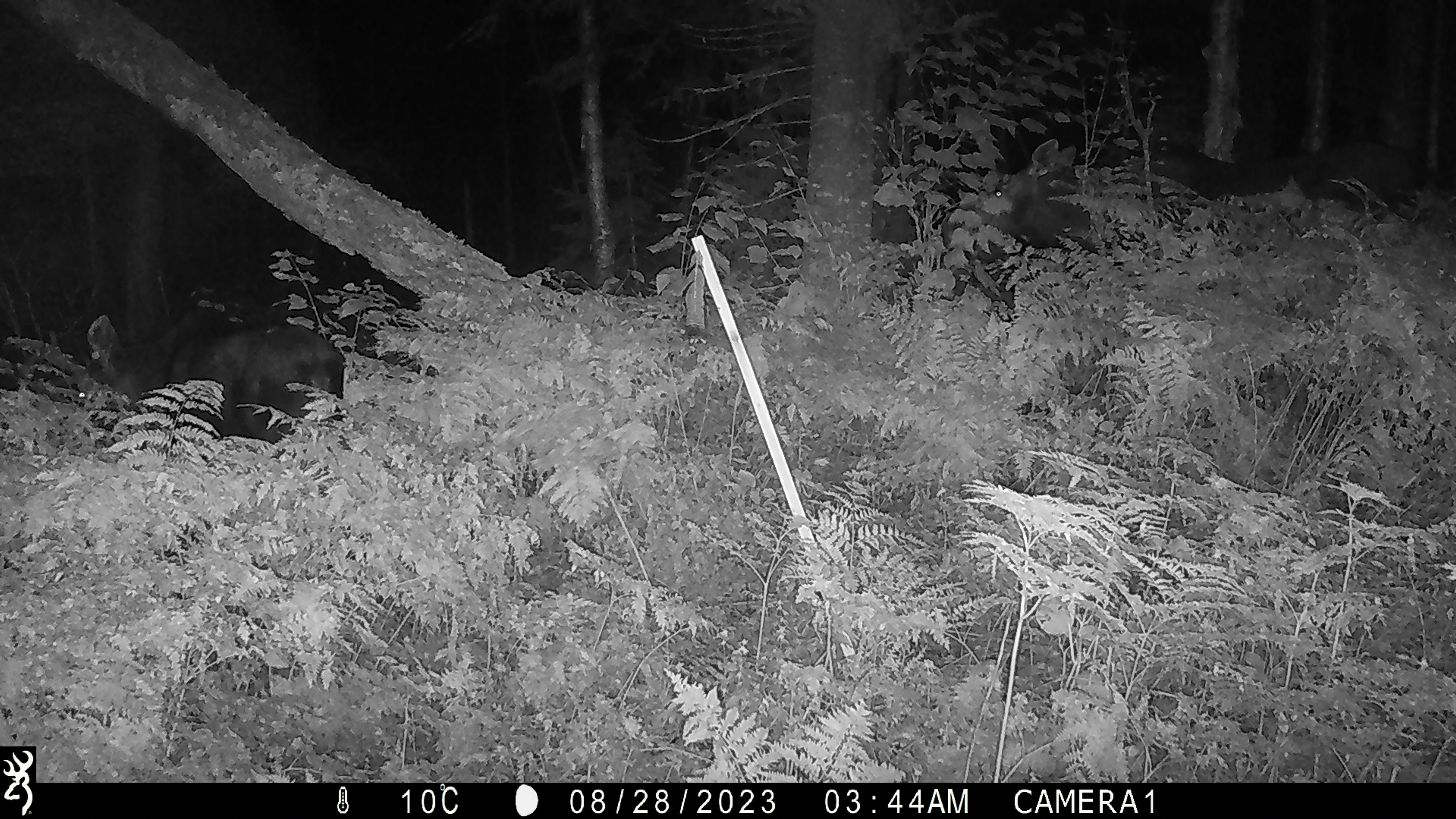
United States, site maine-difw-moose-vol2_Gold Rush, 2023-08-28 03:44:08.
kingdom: Animalia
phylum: Chordata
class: Mammalia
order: Artiodactyla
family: Cervidae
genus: Alces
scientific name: Alces alces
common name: moose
Moose (Alces alces).